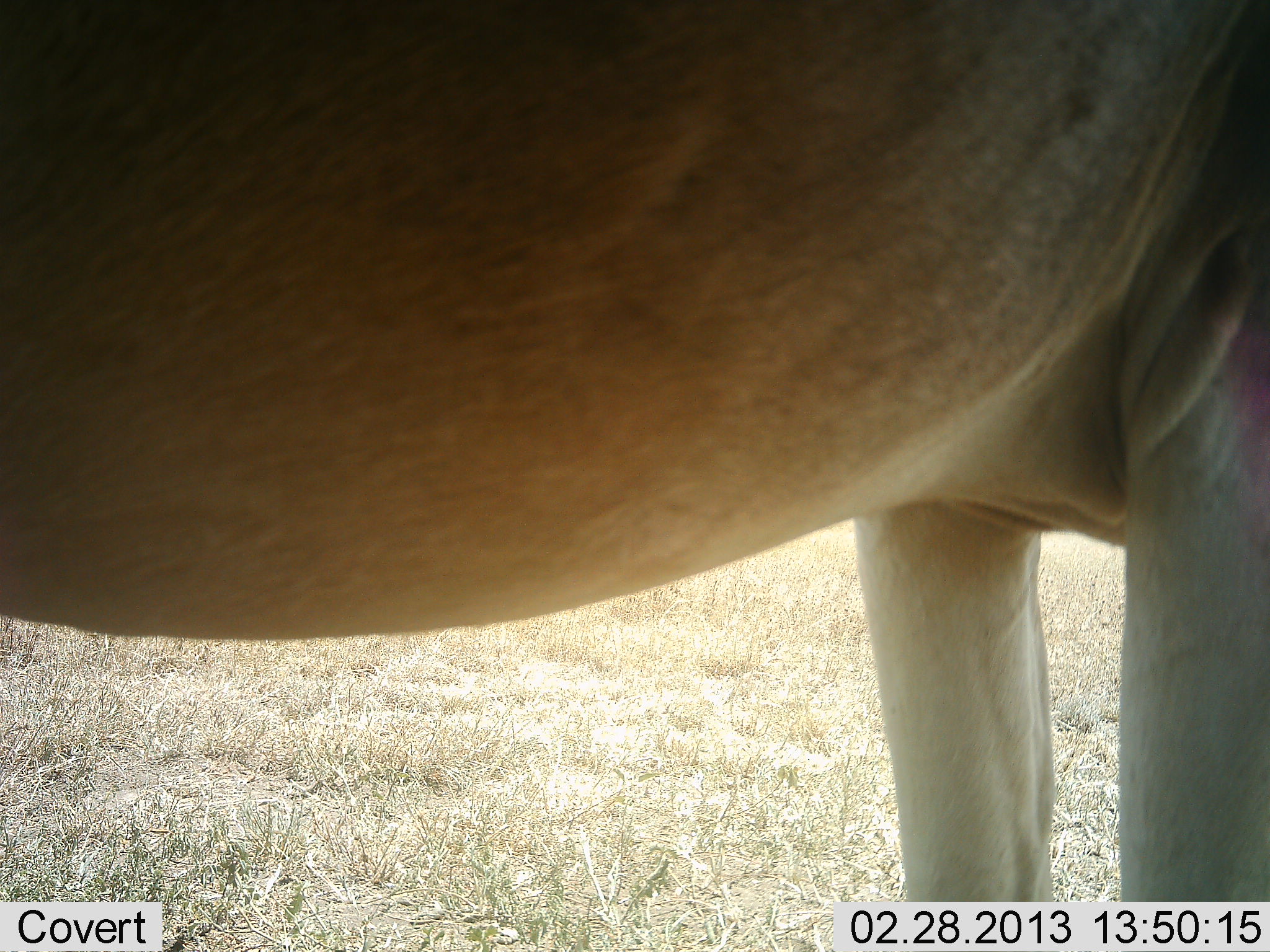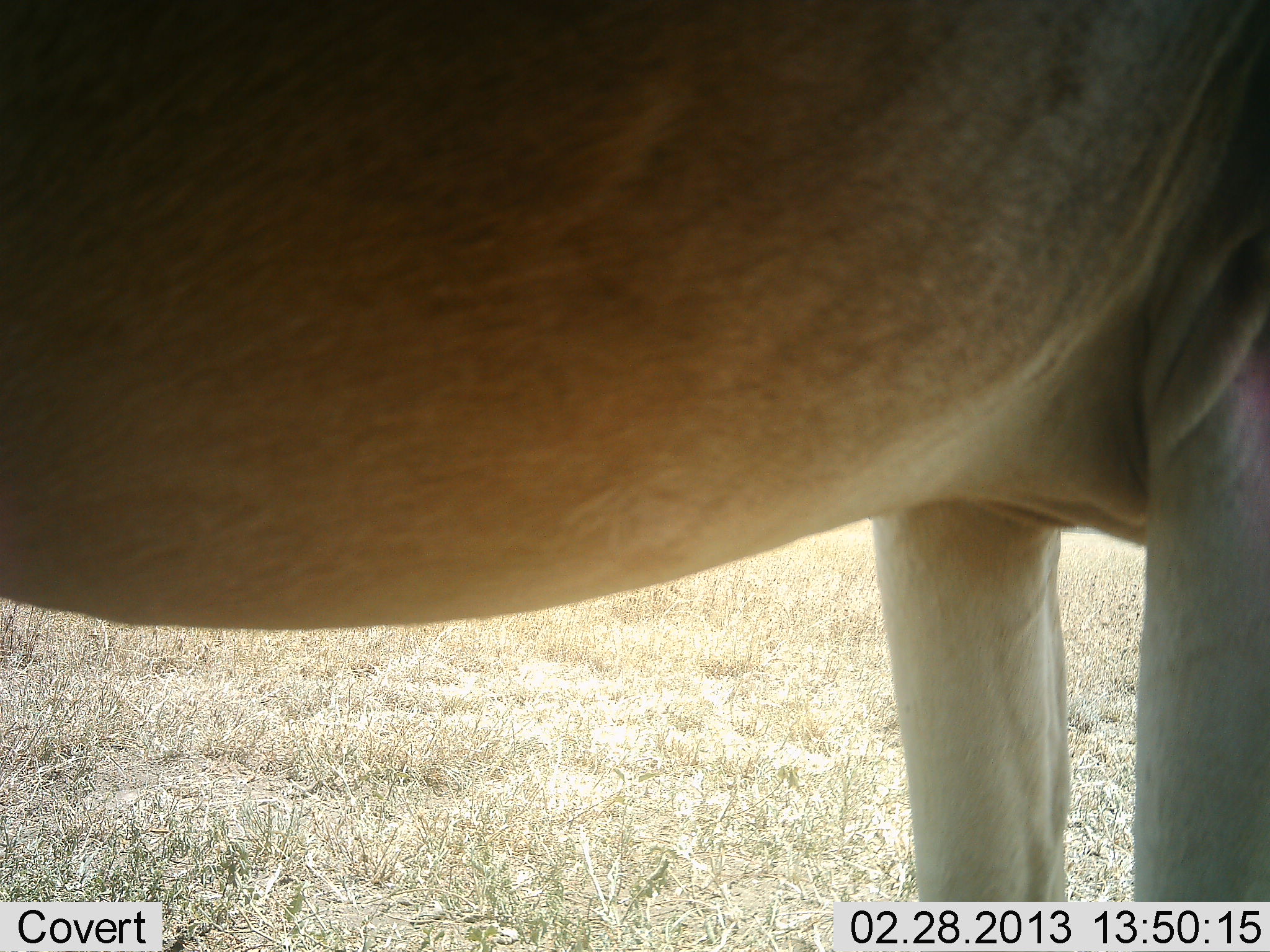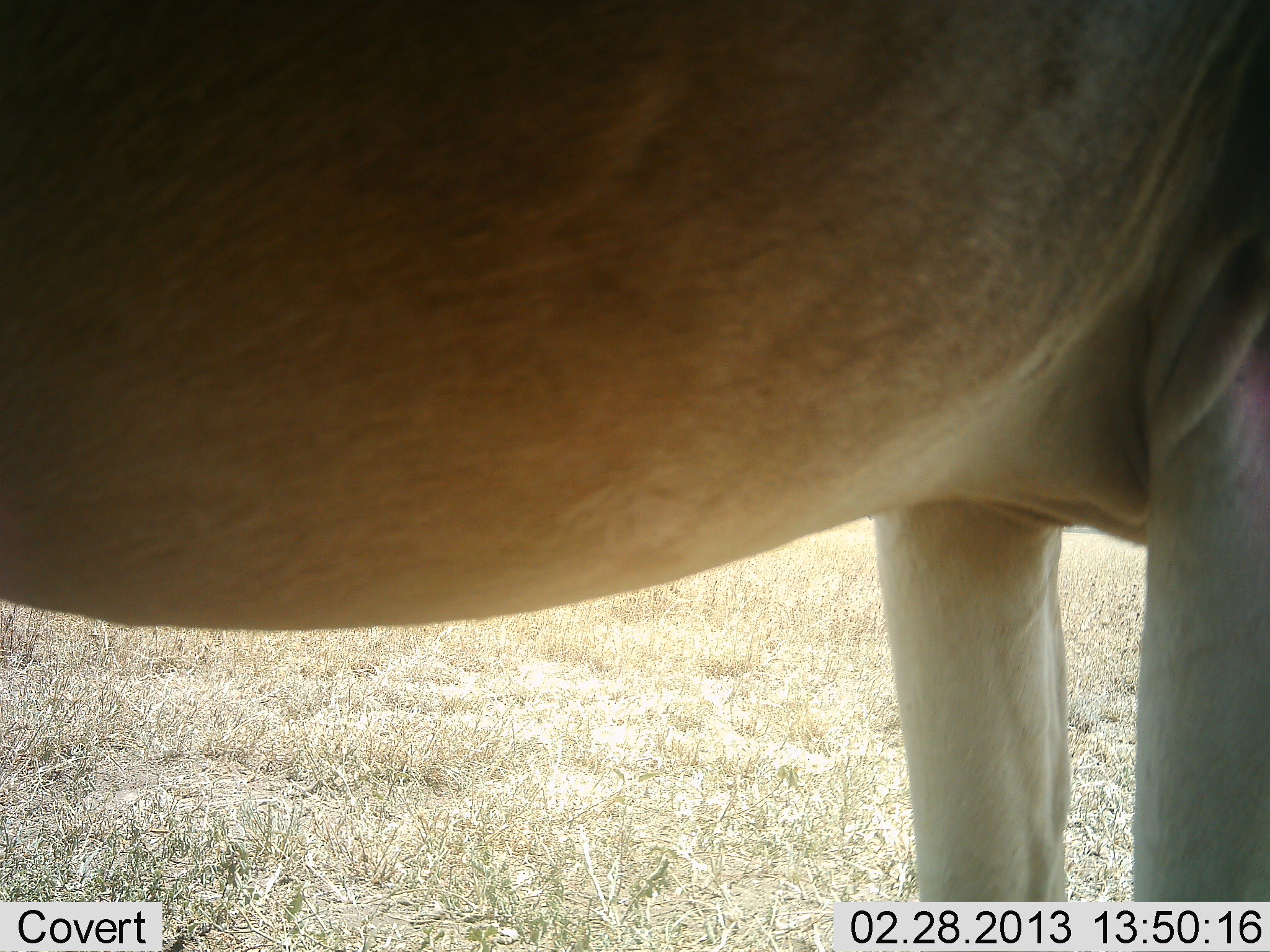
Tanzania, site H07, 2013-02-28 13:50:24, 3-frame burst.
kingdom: Animalia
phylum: Chordata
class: Mammalia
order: Artiodactyla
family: Bovidae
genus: Alcelaphus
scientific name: Alcelaphus buselaphus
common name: hartebeest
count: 1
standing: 100%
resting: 0%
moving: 0%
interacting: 0%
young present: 0%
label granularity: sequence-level